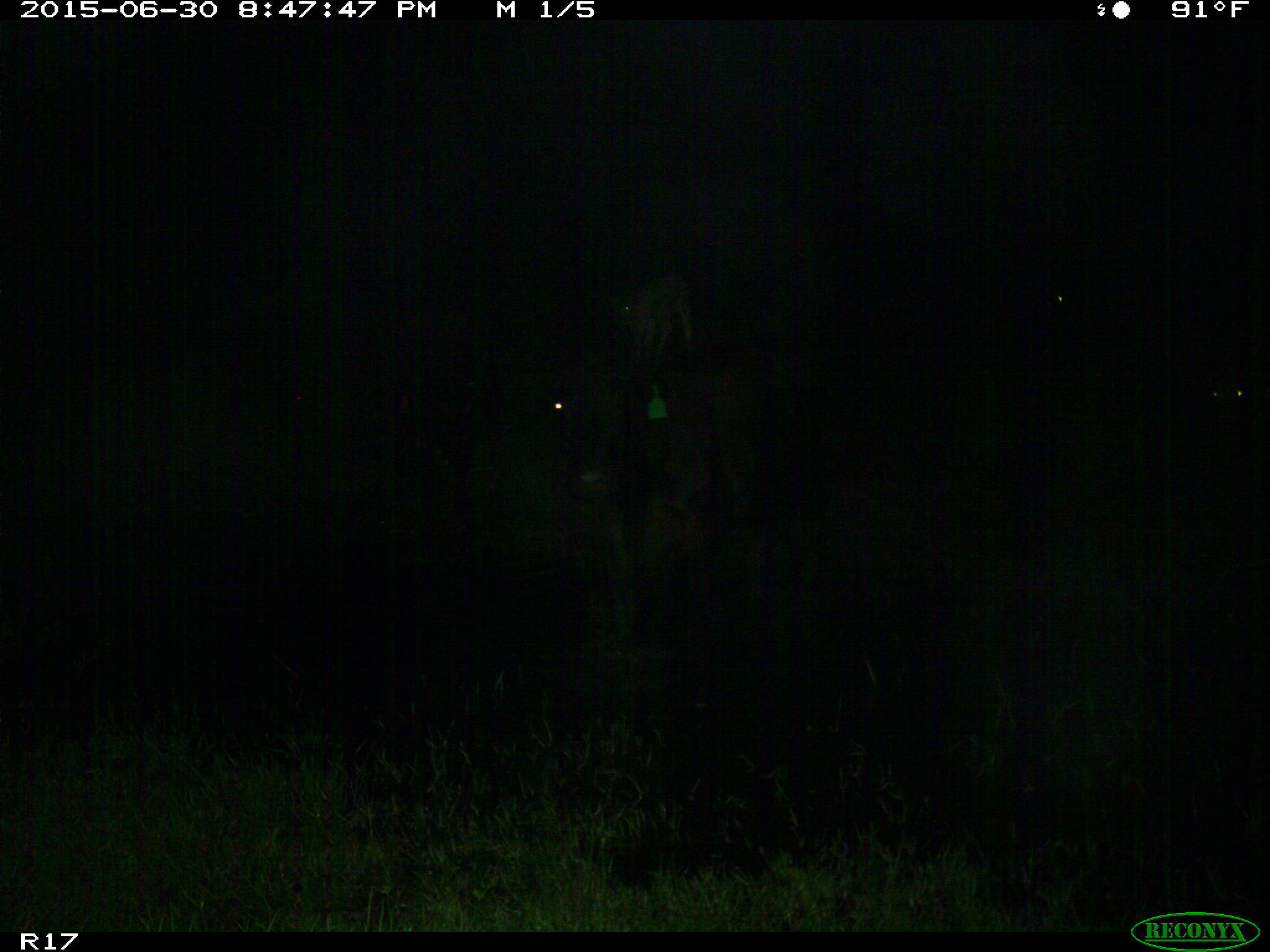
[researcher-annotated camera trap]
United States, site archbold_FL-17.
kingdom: Animalia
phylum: Chordata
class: Mammalia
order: Artiodactyla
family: Bovidae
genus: Bos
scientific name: Bos taurus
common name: domestic cow